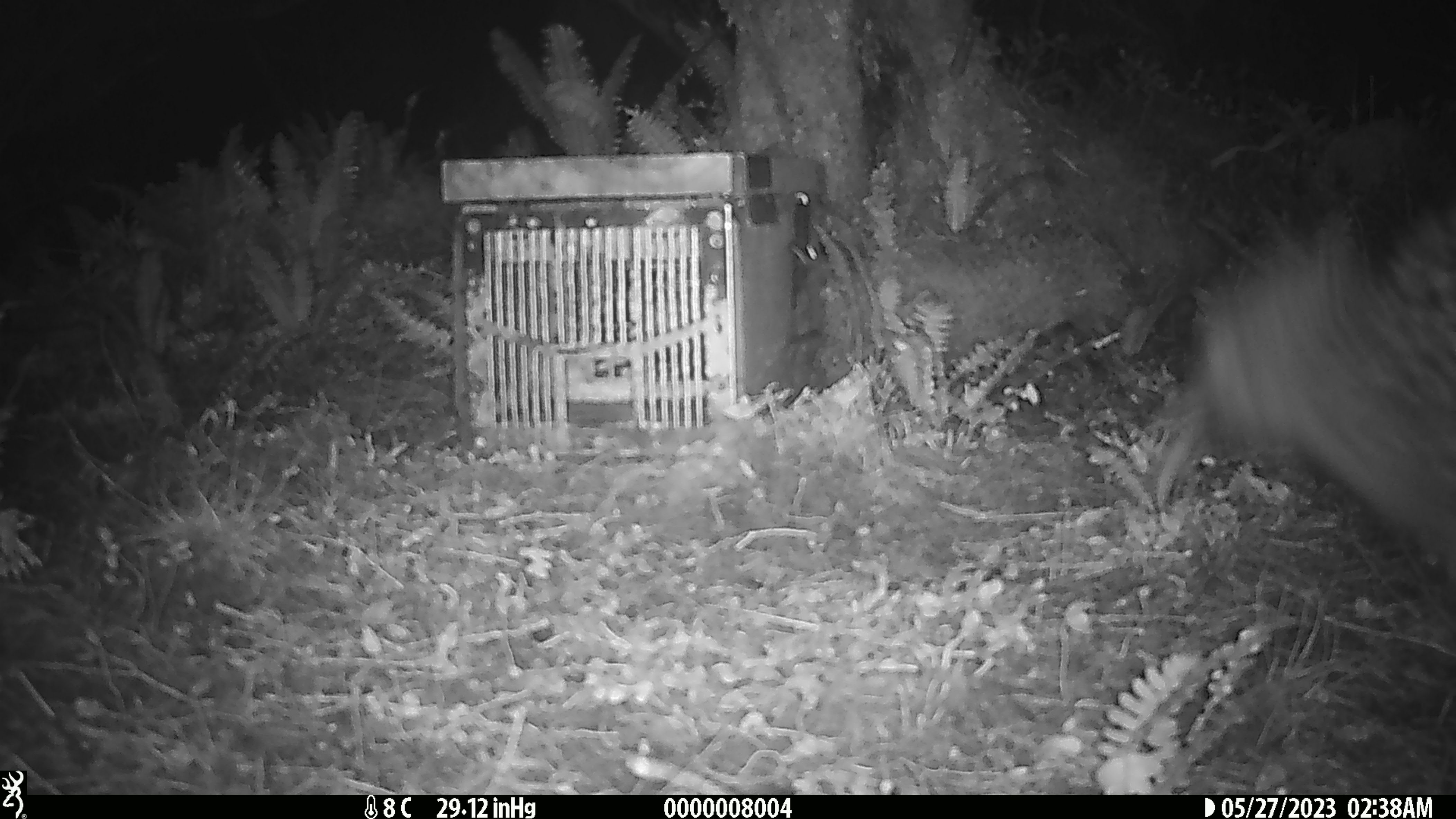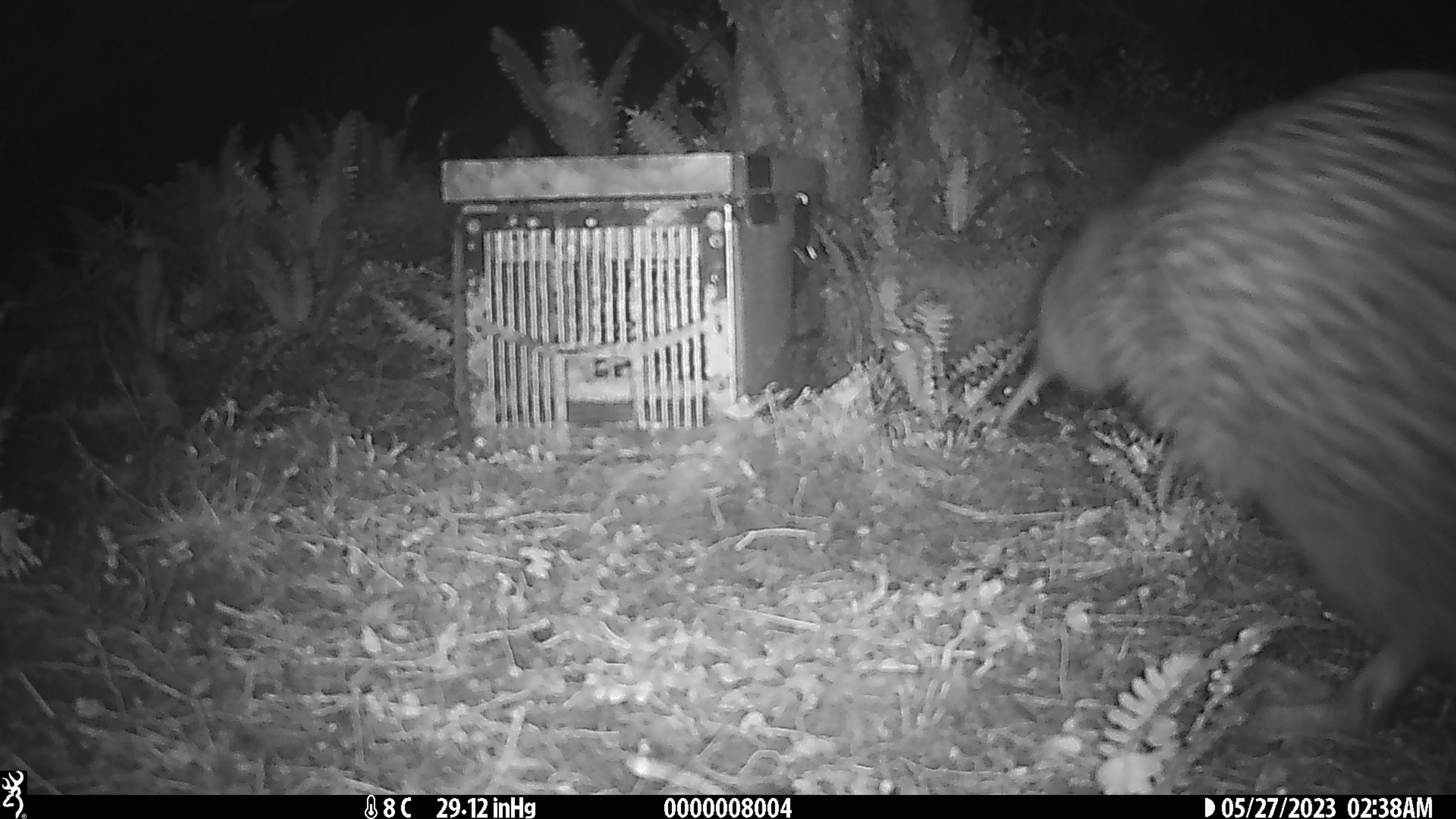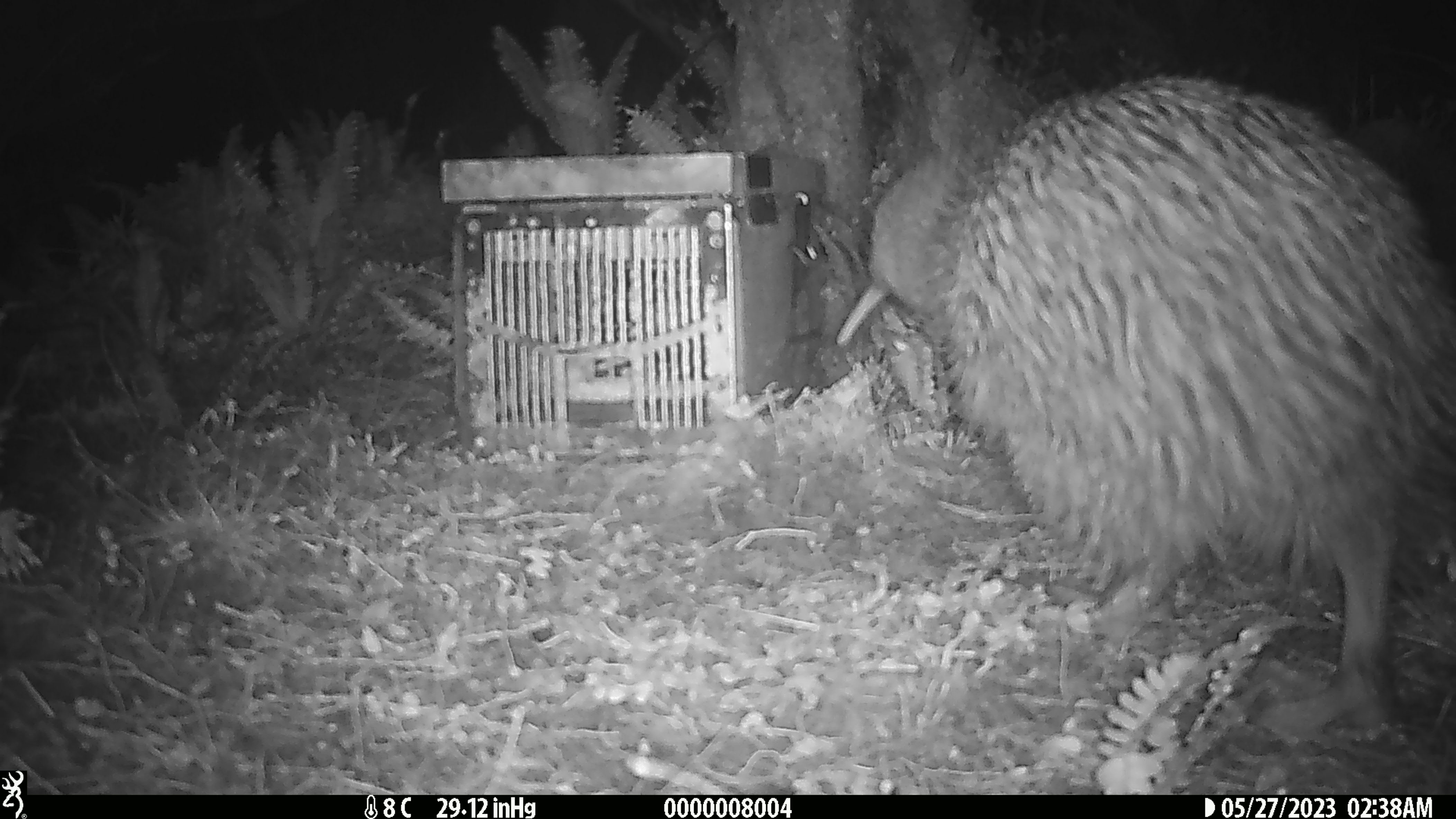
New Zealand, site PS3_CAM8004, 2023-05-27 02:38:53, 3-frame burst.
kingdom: Animalia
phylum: Chordata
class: Aves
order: Apterygiformes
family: Apterygidae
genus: Apteryx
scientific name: Apteryx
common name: kiwi